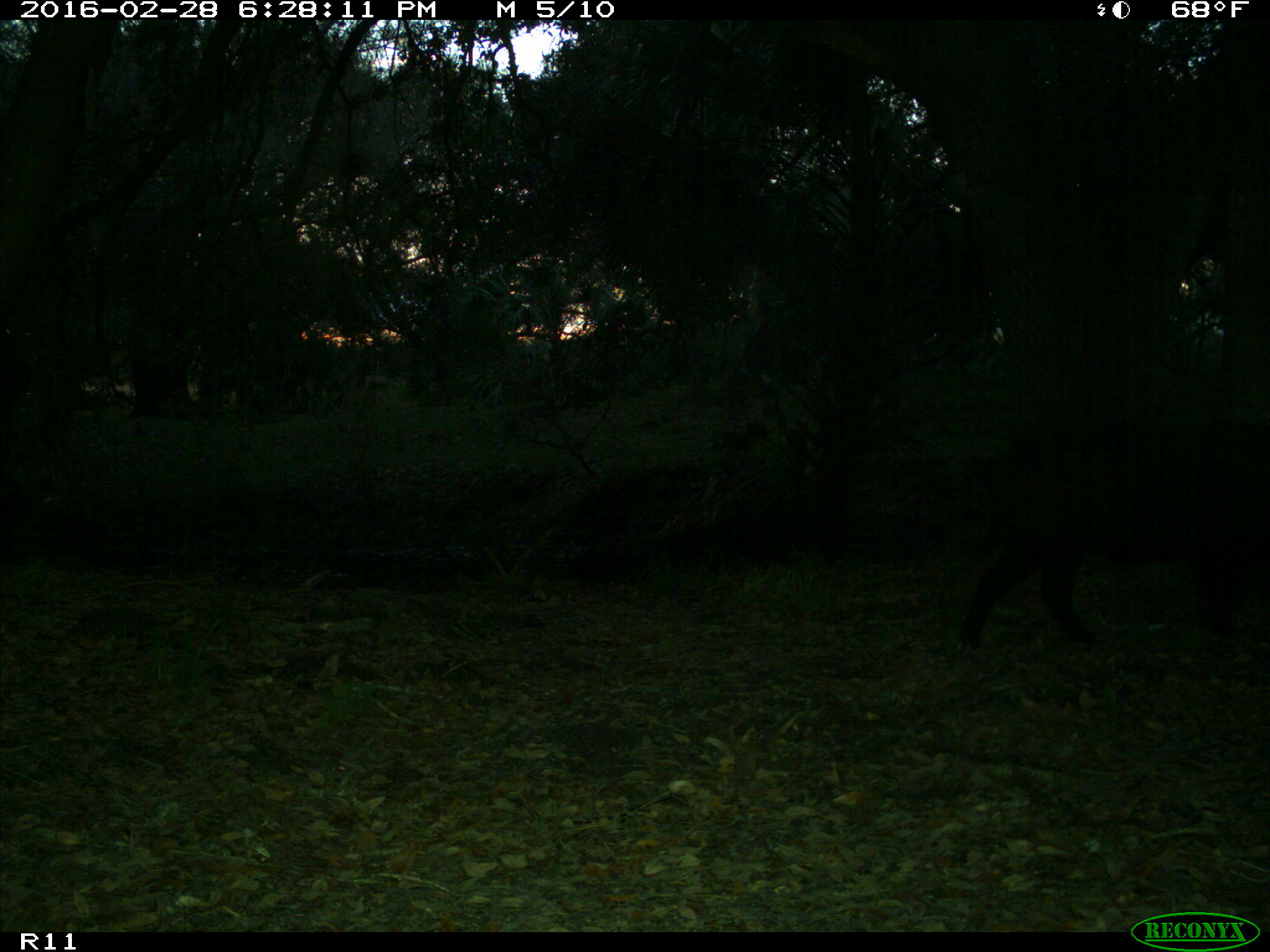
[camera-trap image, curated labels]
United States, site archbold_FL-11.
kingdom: Animalia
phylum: Chordata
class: Mammalia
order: Artiodactyla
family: Suidae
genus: Sus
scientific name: Sus scrofa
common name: wild boar